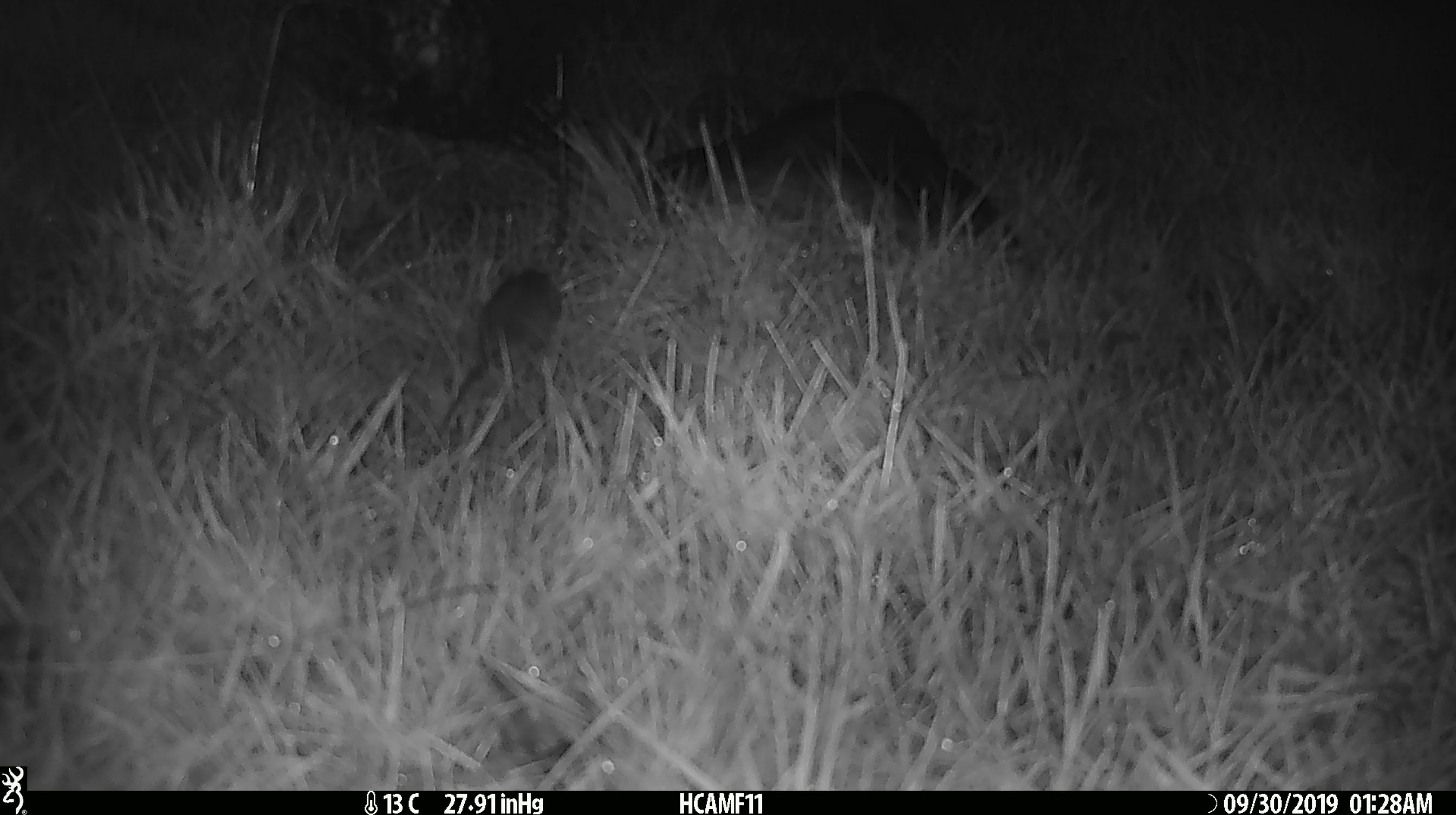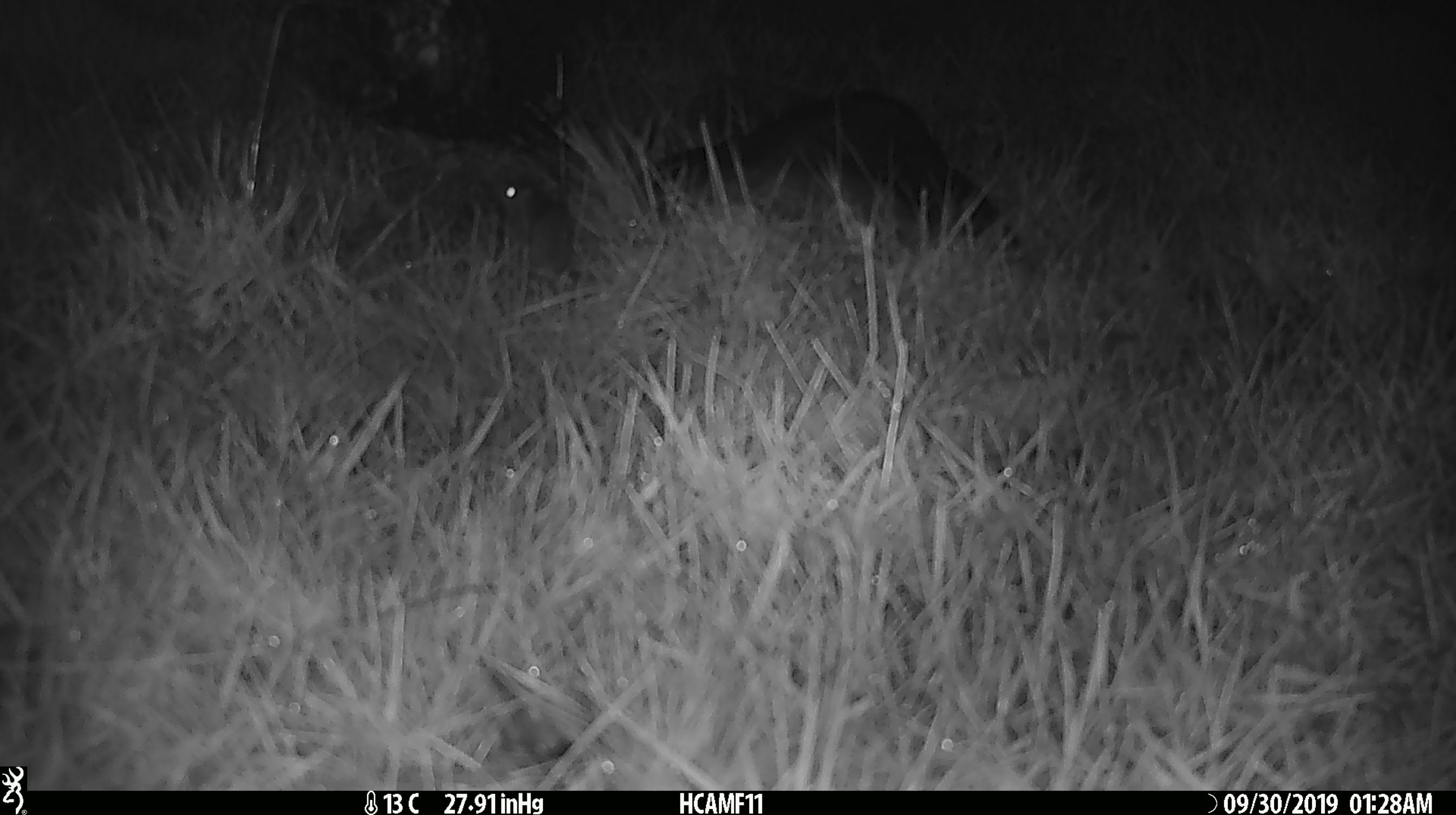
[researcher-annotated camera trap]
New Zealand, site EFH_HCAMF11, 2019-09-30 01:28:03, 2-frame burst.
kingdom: Animalia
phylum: Chordata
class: Mammalia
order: Rodentia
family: Muridae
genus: Mus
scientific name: Mus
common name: mouse